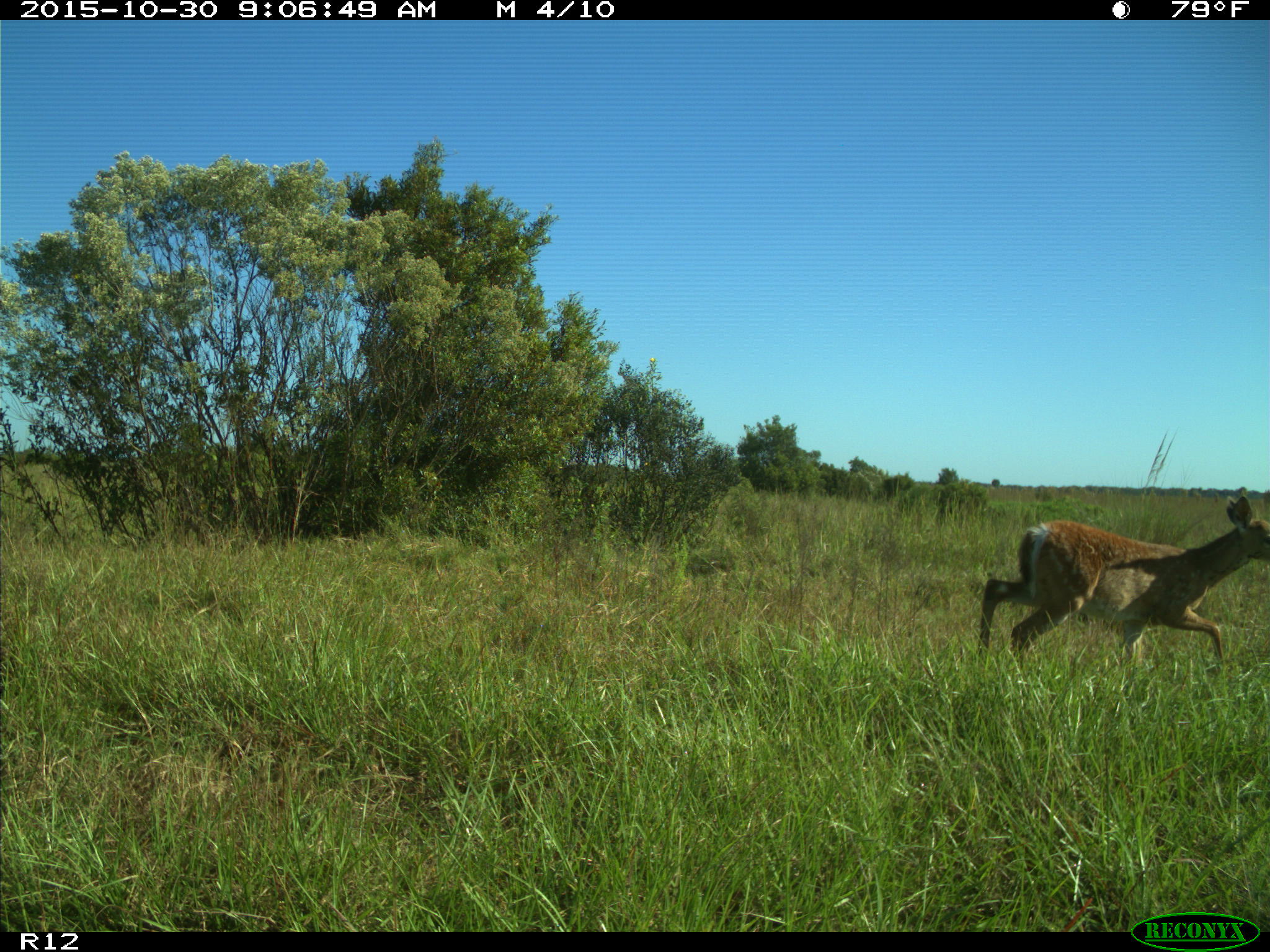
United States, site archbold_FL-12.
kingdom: Animalia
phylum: Chordata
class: Mammalia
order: Artiodactyla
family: Cervidae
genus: Odocoileus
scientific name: Odocoileus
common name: deer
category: unidentified deer